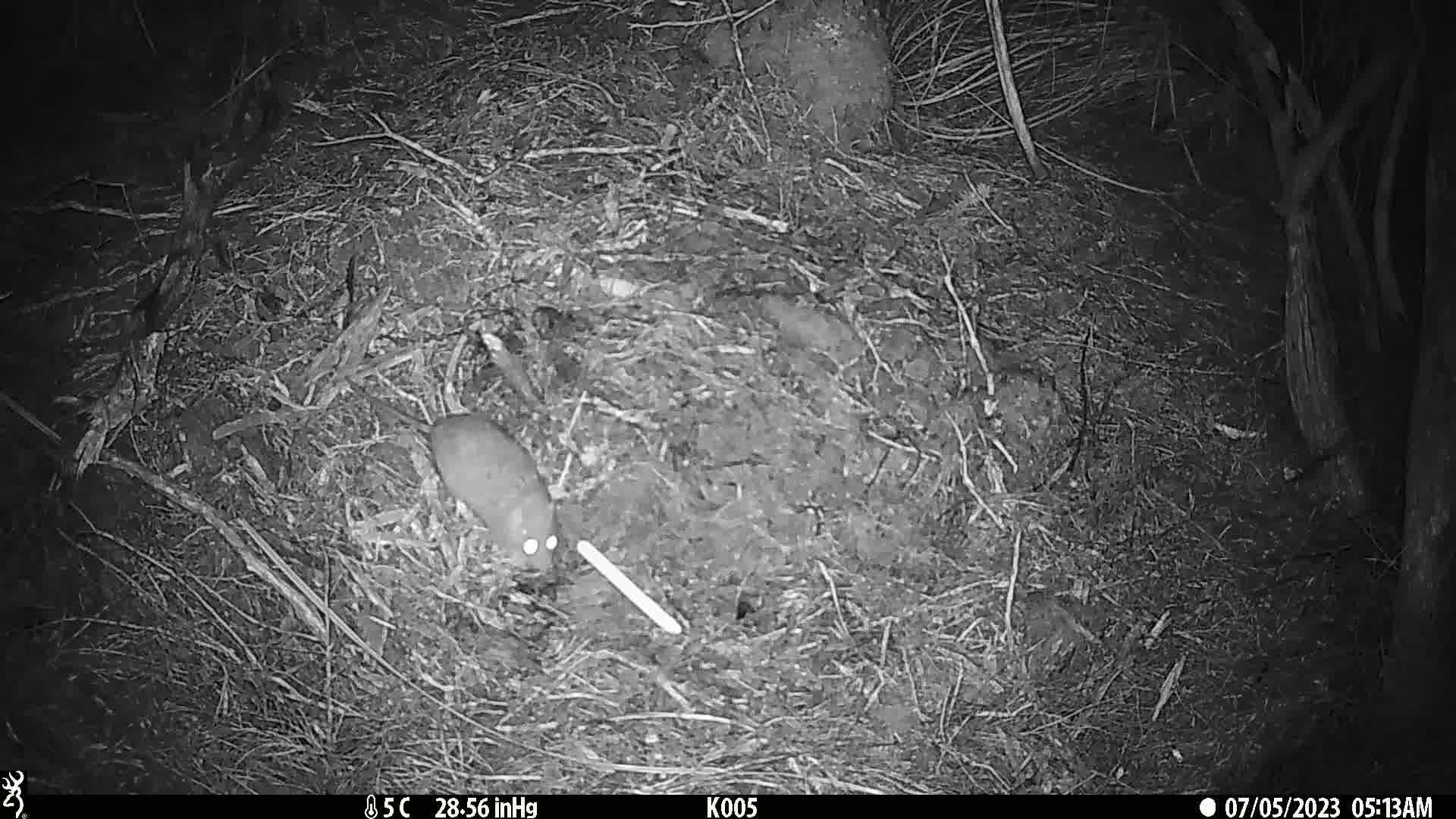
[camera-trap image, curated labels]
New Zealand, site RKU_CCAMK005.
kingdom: Animalia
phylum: Chordata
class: Mammalia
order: Rodentia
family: Muridae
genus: Rattus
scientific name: Rattus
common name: rat